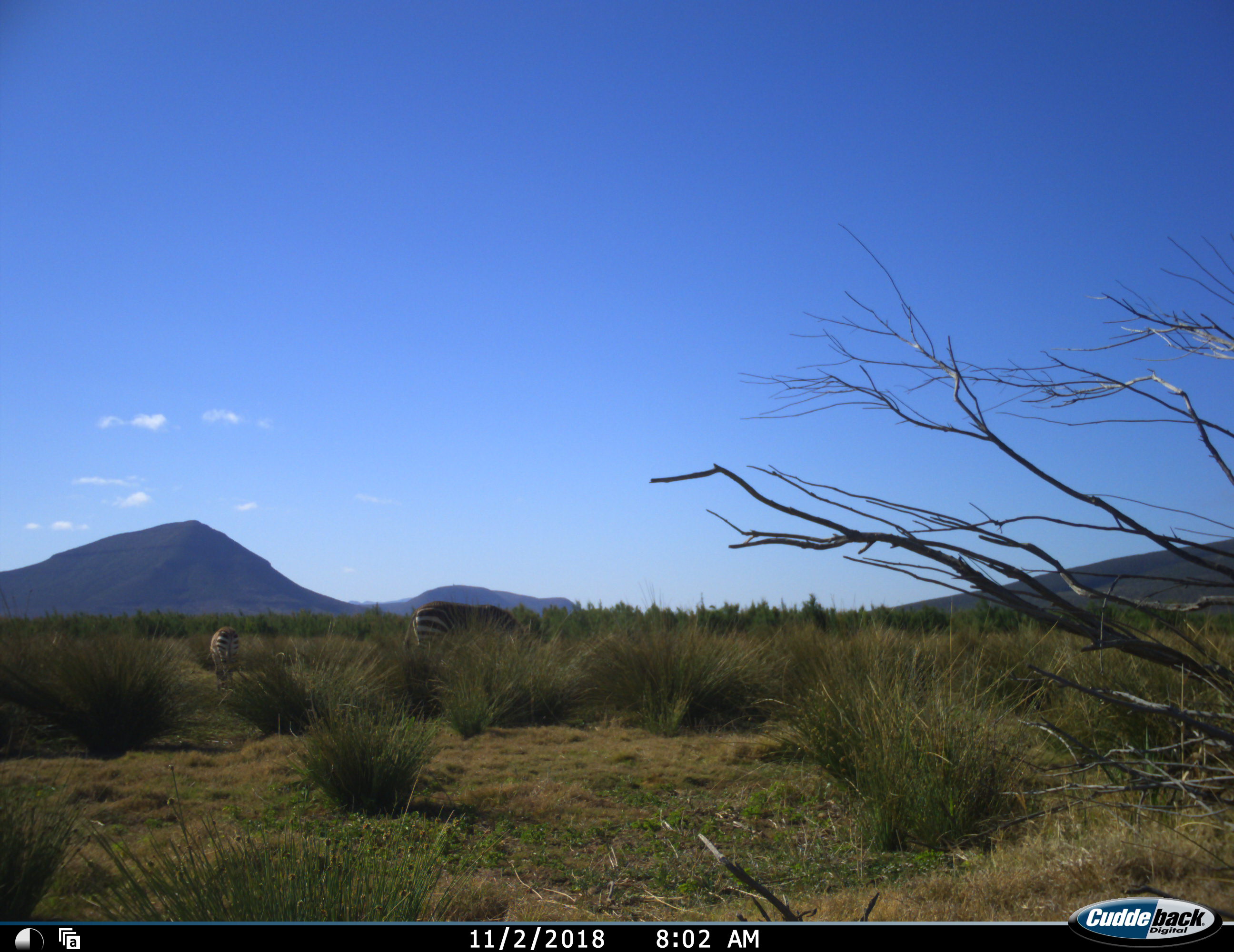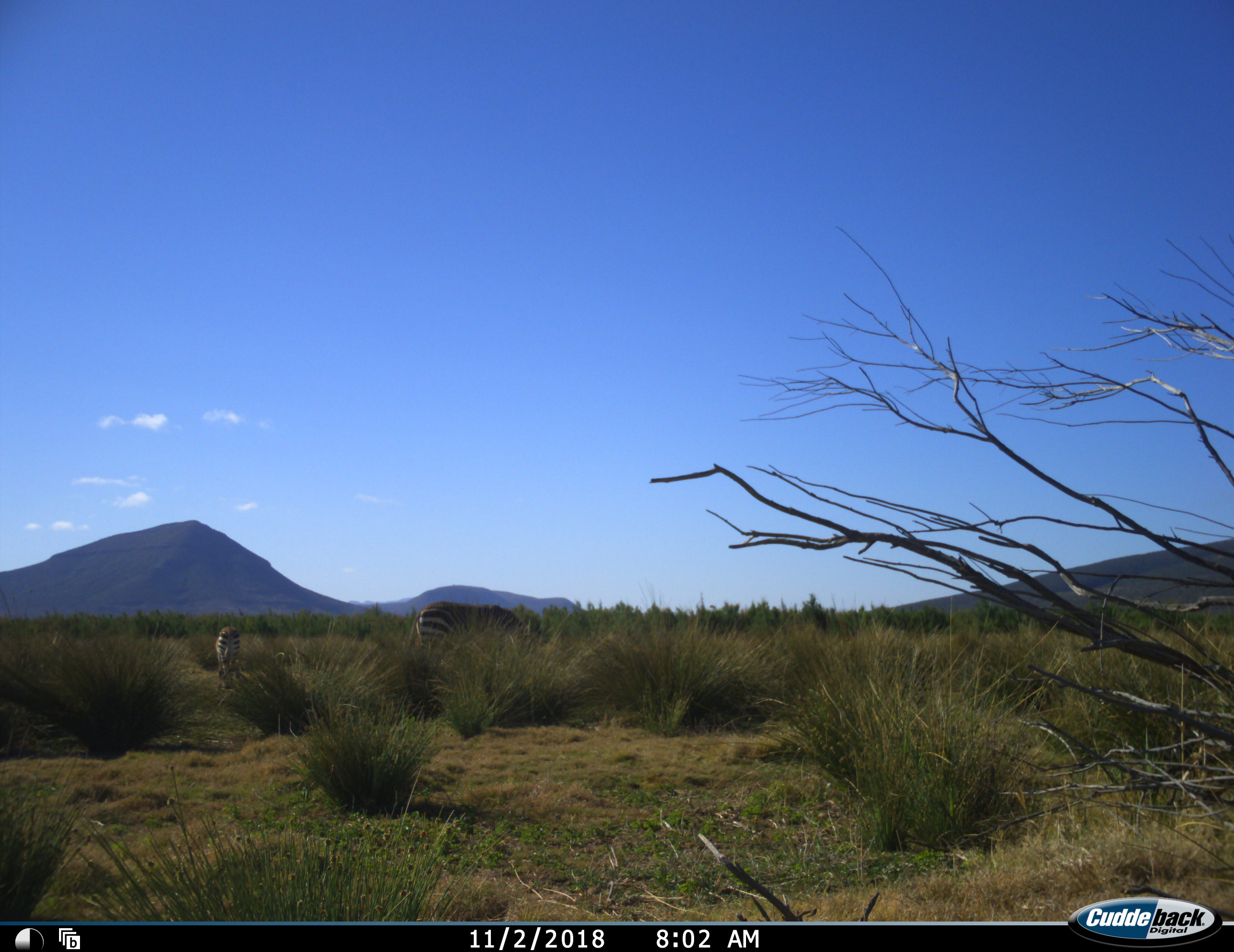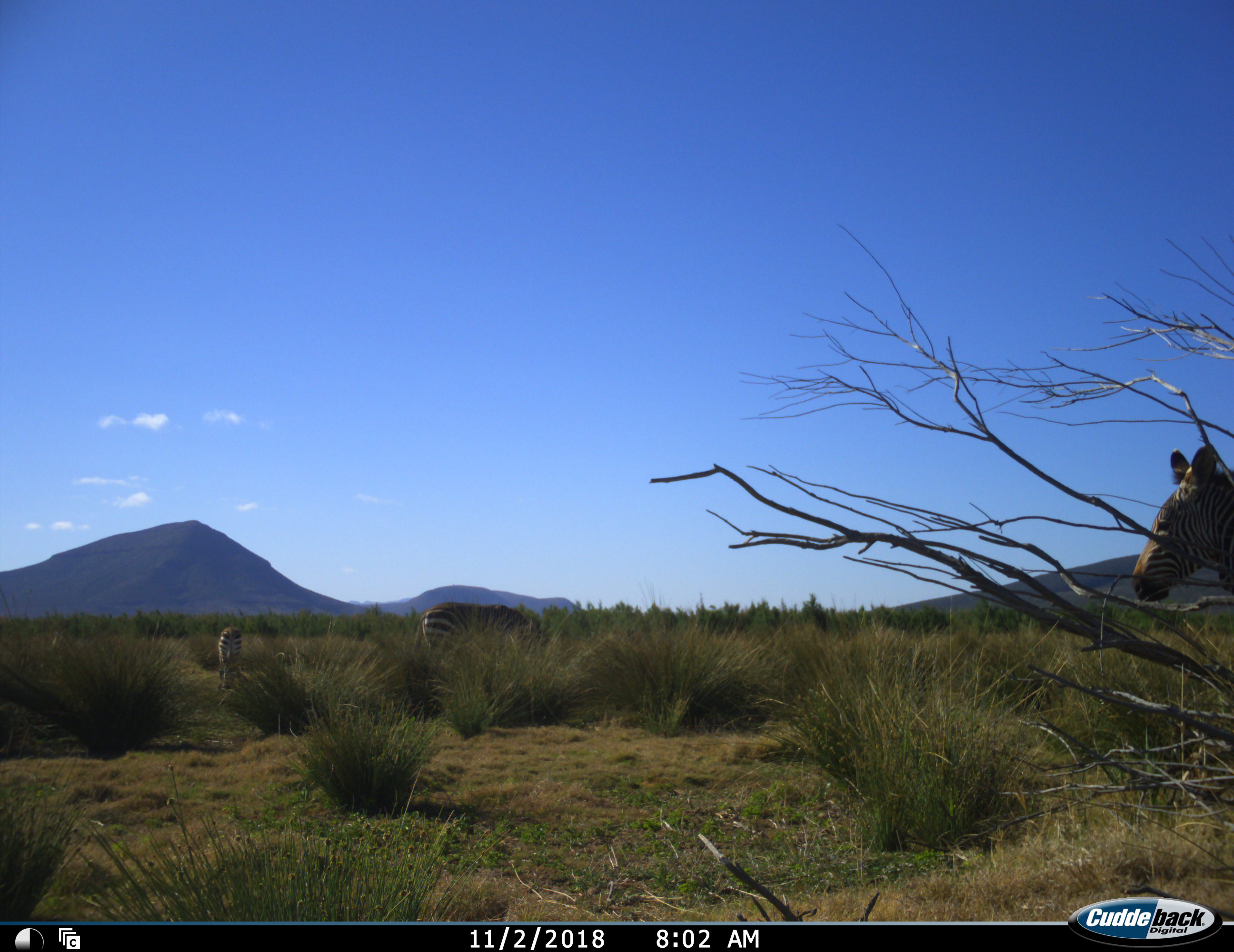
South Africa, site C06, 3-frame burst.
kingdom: Animalia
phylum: Chordata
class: Mammalia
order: Perissodactyla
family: Equidae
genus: Equus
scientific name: Equus zebra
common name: mountain zebra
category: zebramountain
Zebramountain (mountain zebra) (Equus zebra), count 3. Behavior (volunteer vote fractions): standing 30%, resting 0%, moving 50%, interacting 0%. Young present (vote fraction): 20%. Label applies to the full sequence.